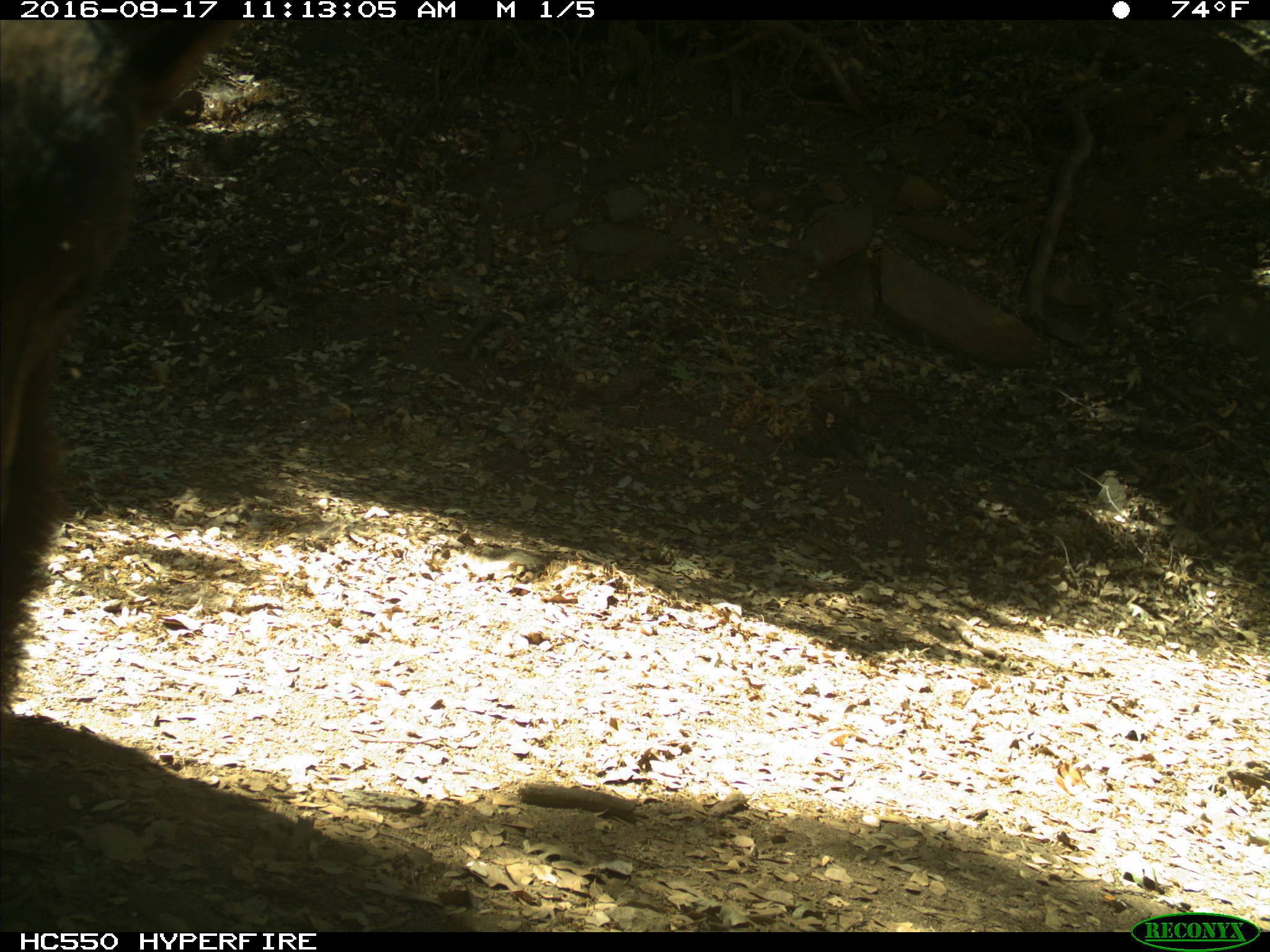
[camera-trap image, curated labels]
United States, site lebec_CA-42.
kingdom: Animalia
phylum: Chordata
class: Mammalia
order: Carnivora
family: Ursidae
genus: Ursus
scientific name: Ursus americanus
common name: american black bear